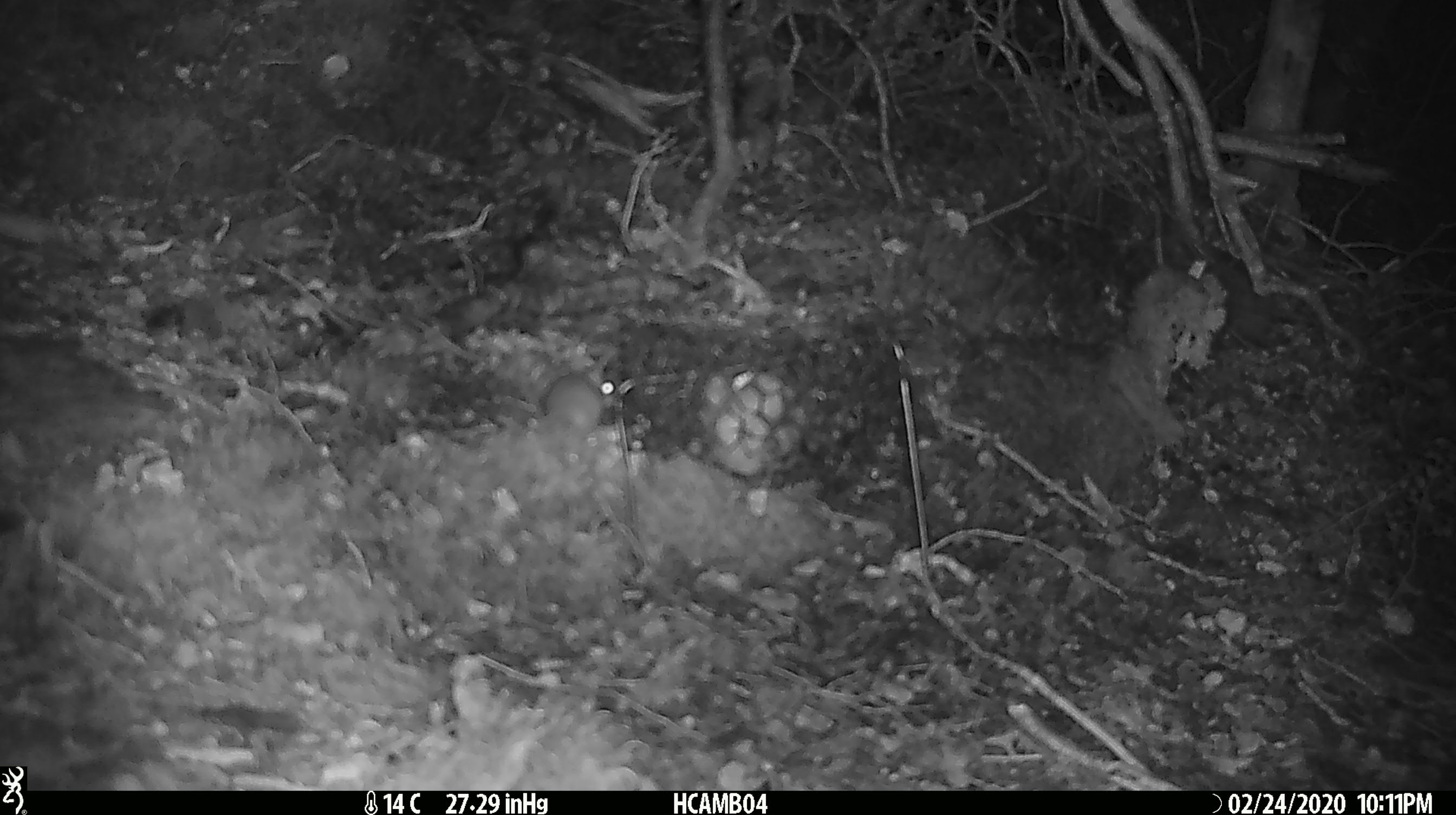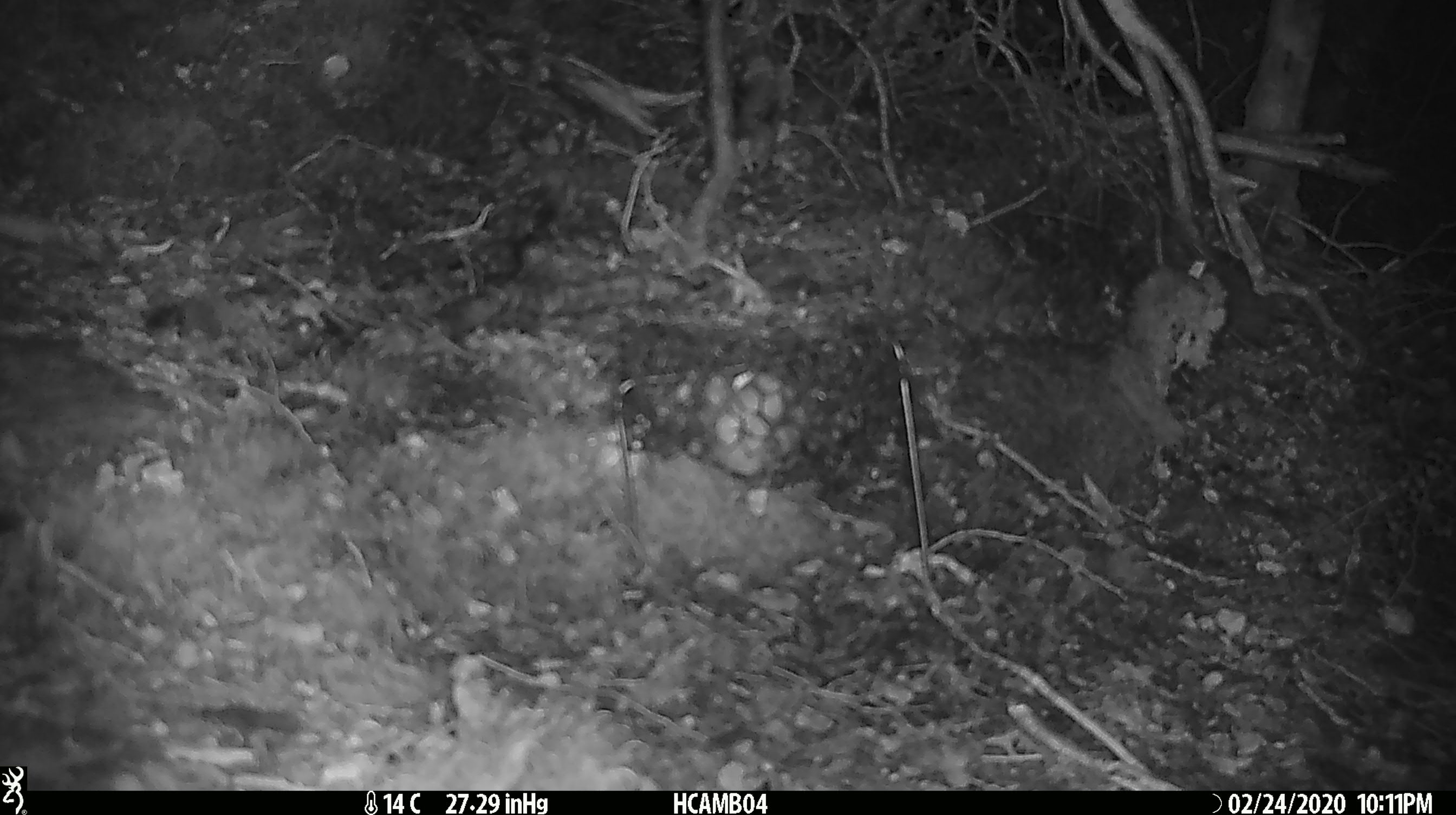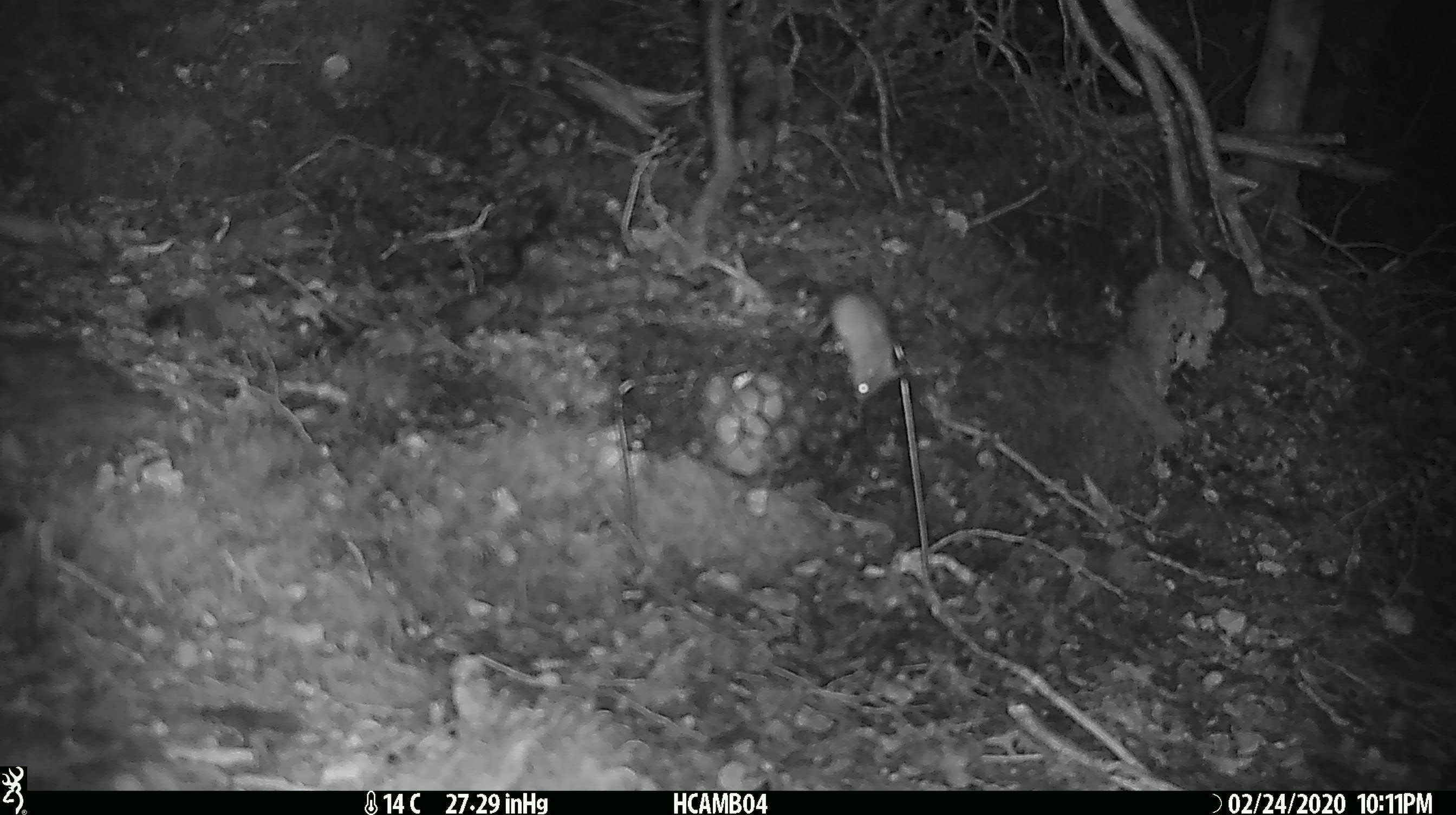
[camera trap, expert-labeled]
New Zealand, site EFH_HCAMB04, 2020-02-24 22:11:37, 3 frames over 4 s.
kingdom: Animalia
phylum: Chordata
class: Mammalia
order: Rodentia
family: Muridae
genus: Mus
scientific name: Mus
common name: mouse